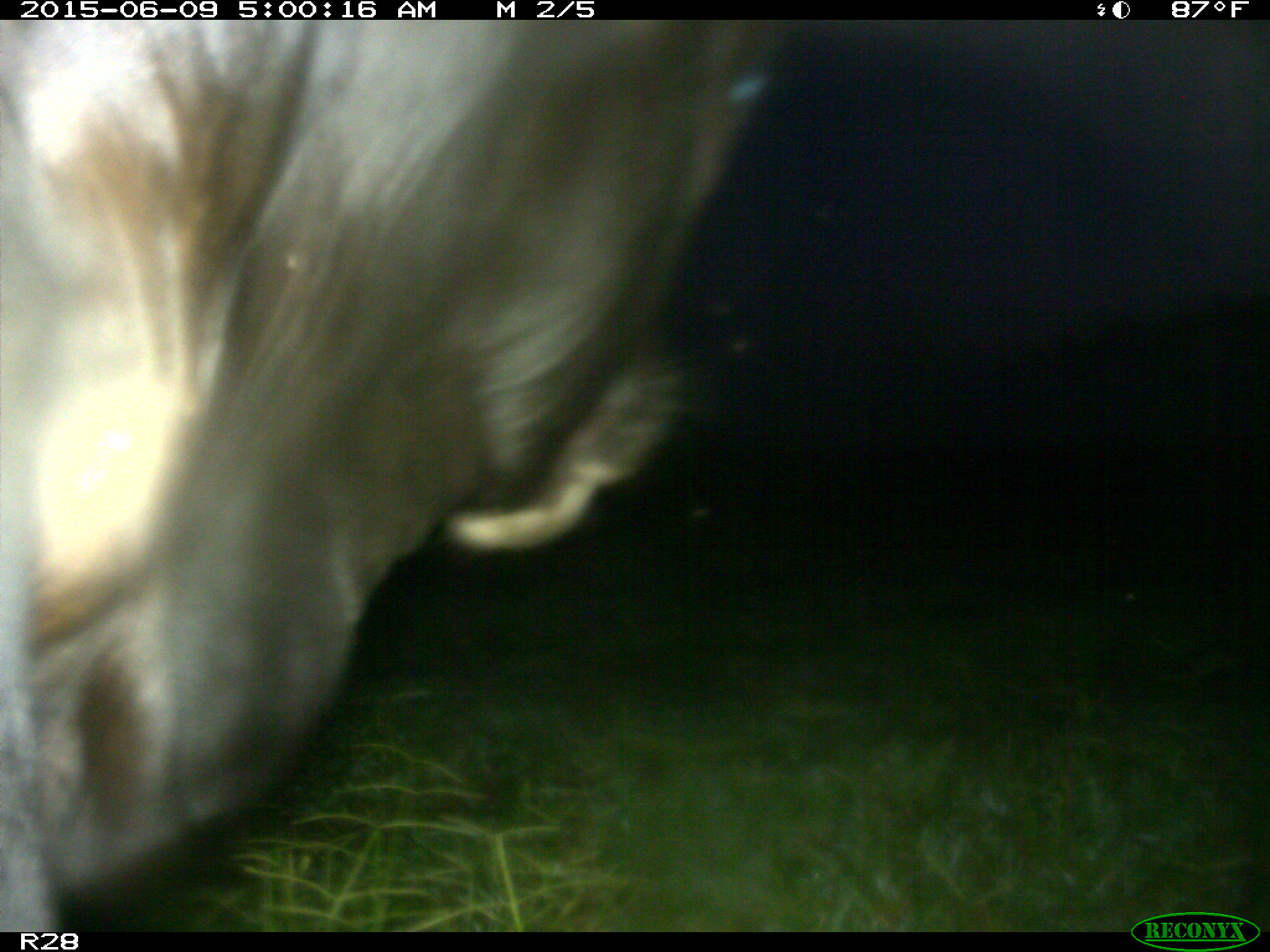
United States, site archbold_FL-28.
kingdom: Animalia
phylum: Chordata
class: Mammalia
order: Artiodactyla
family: Bovidae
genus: Bos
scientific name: Bos taurus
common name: domestic cow